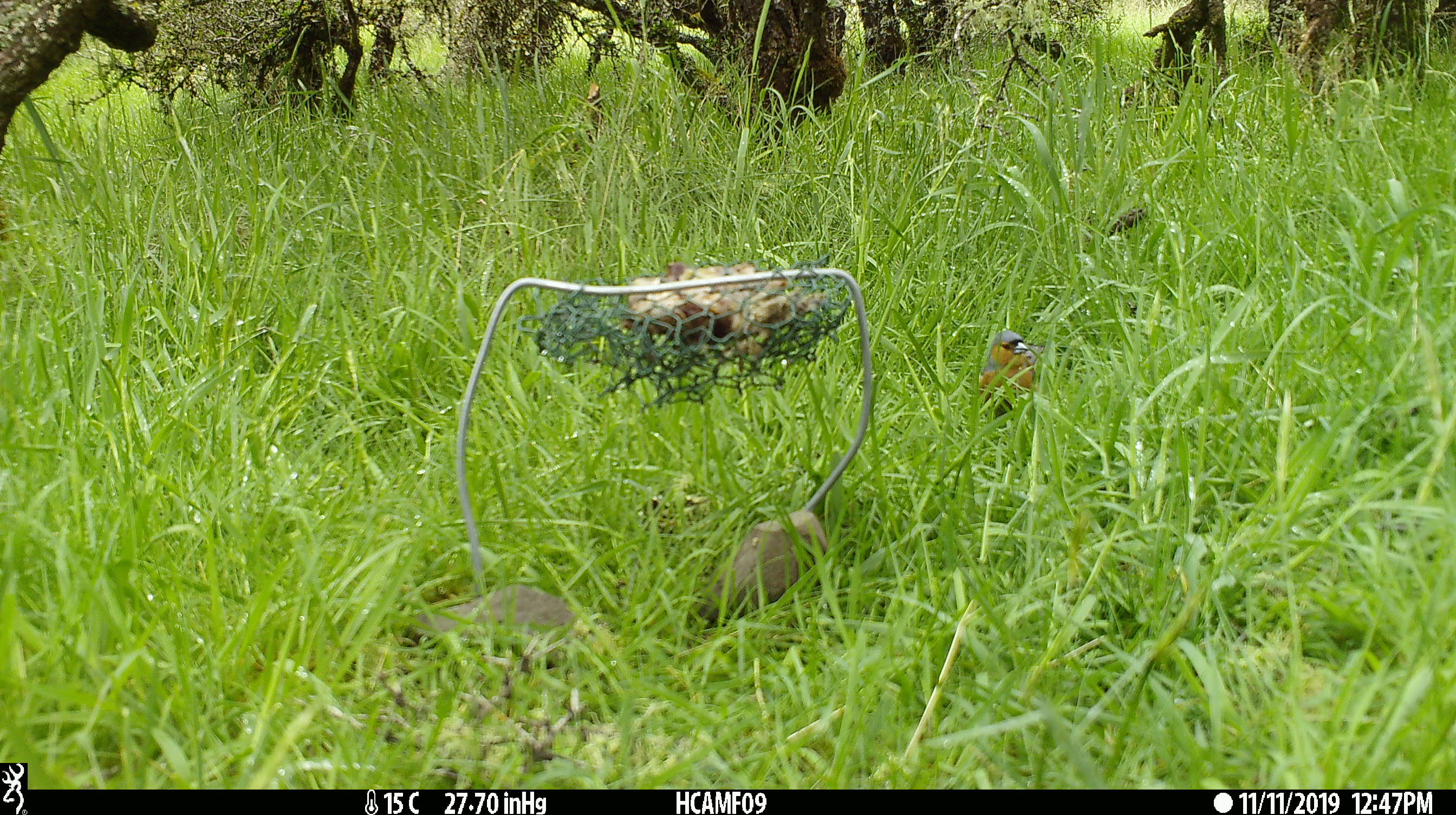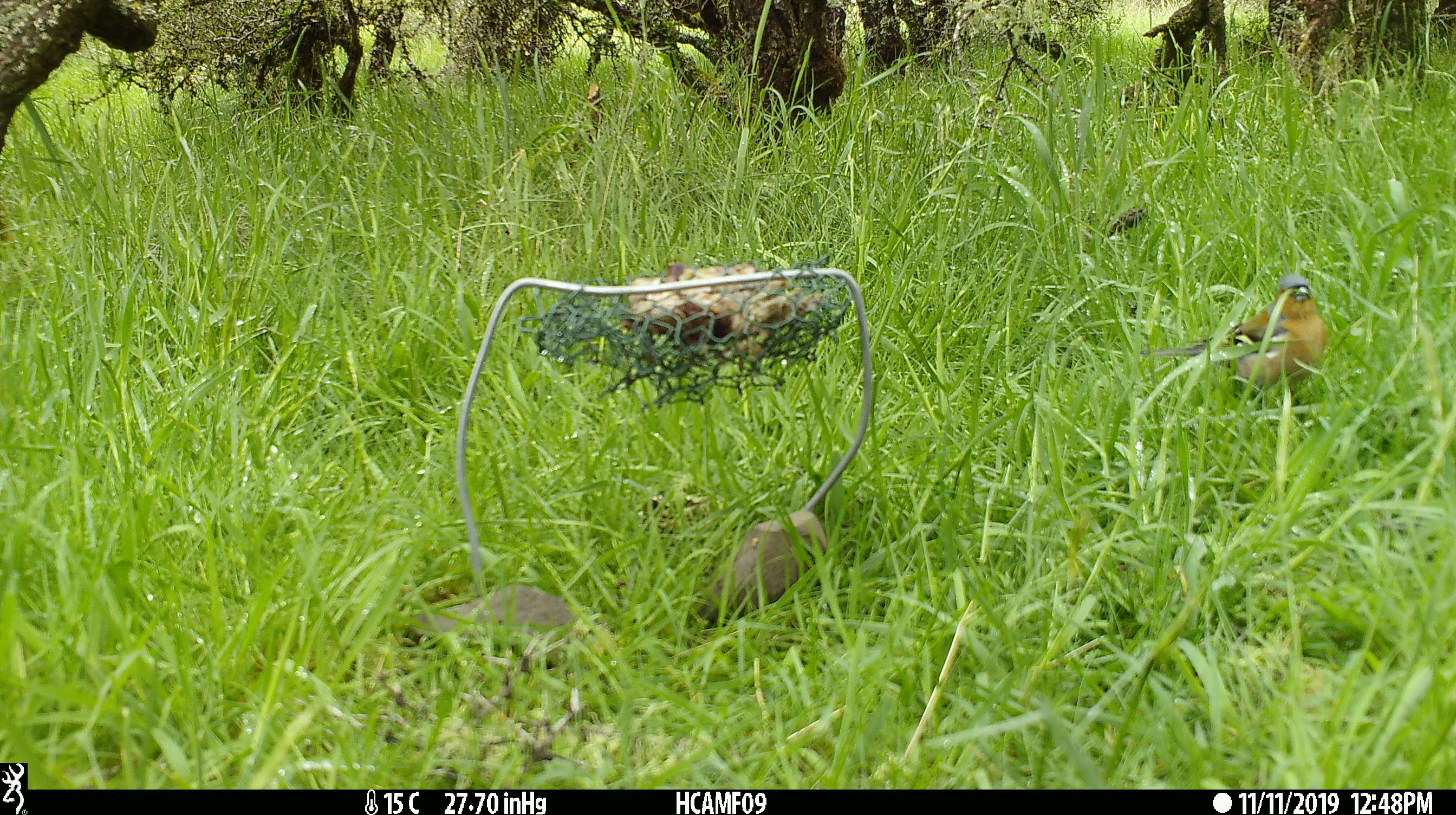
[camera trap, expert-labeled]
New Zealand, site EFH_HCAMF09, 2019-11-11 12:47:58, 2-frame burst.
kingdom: Animalia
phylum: Chordata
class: Aves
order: Passeriformes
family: Fringillidae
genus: Fringilla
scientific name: Fringilla coelebs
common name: common chaffinch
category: chaffinch